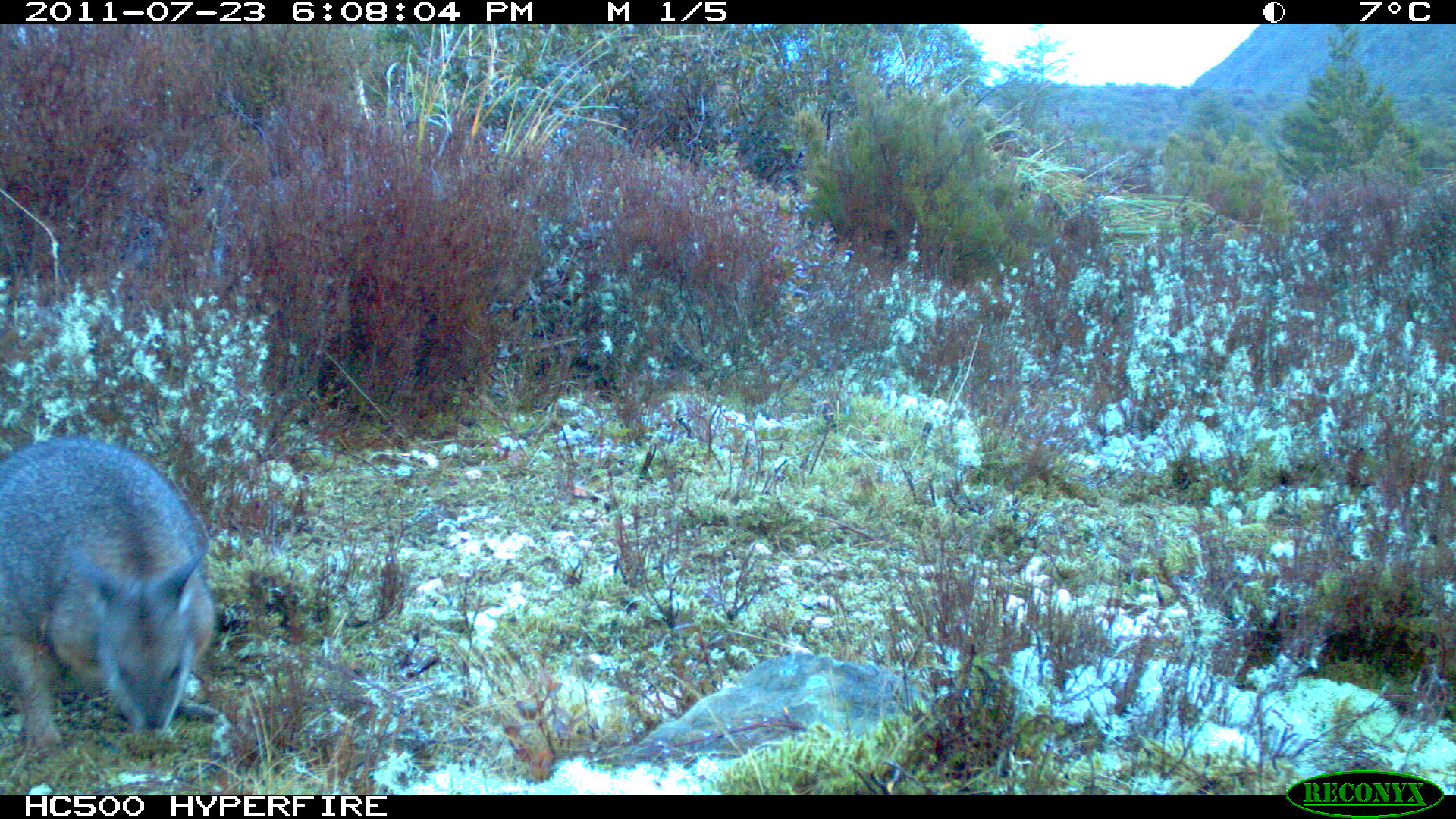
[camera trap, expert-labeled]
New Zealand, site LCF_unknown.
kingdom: Animalia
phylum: Chordata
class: Mammalia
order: Diprotodontia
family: Macropodidae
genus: Notamacropus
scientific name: Notamacropus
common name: wallaby